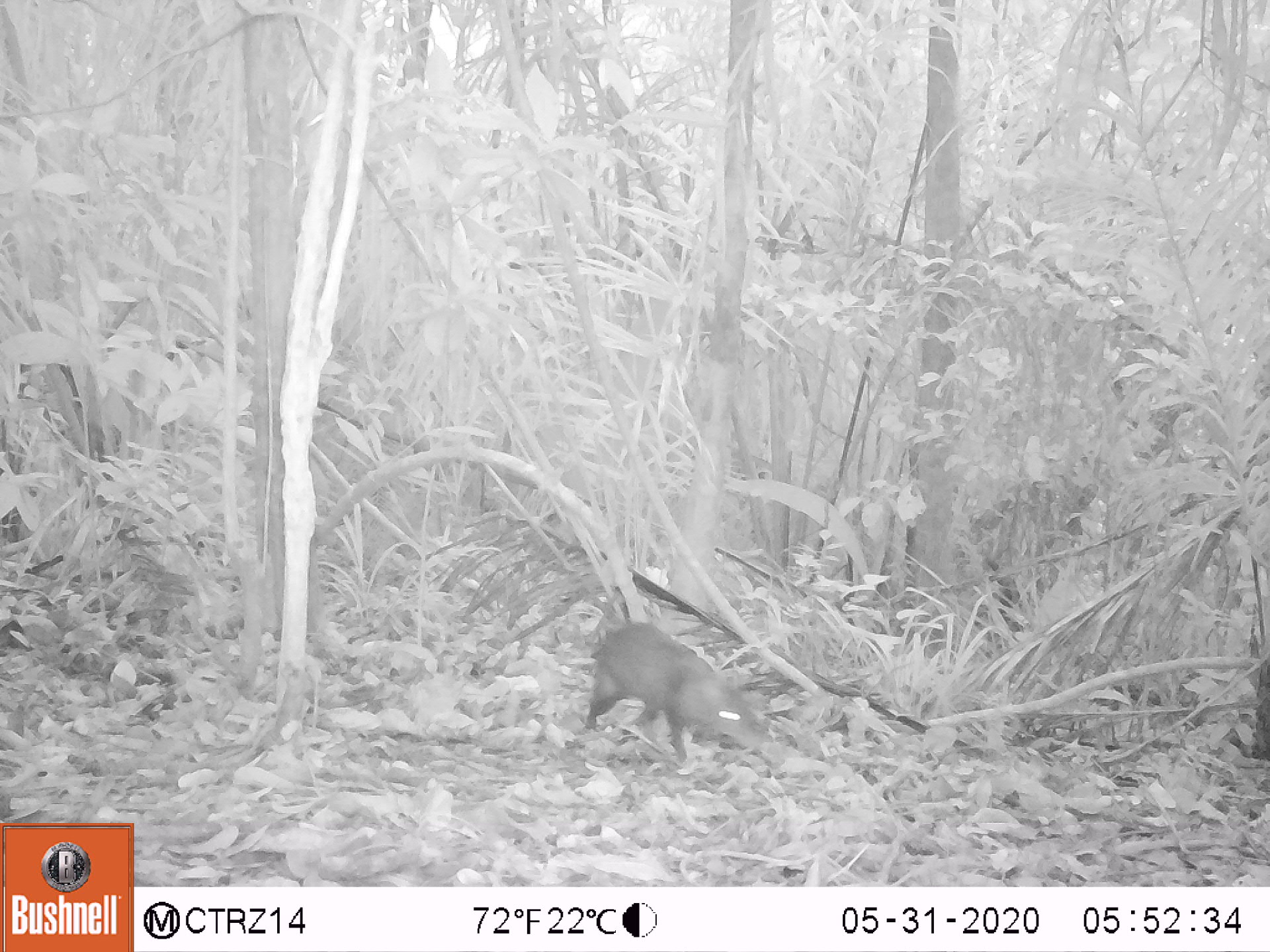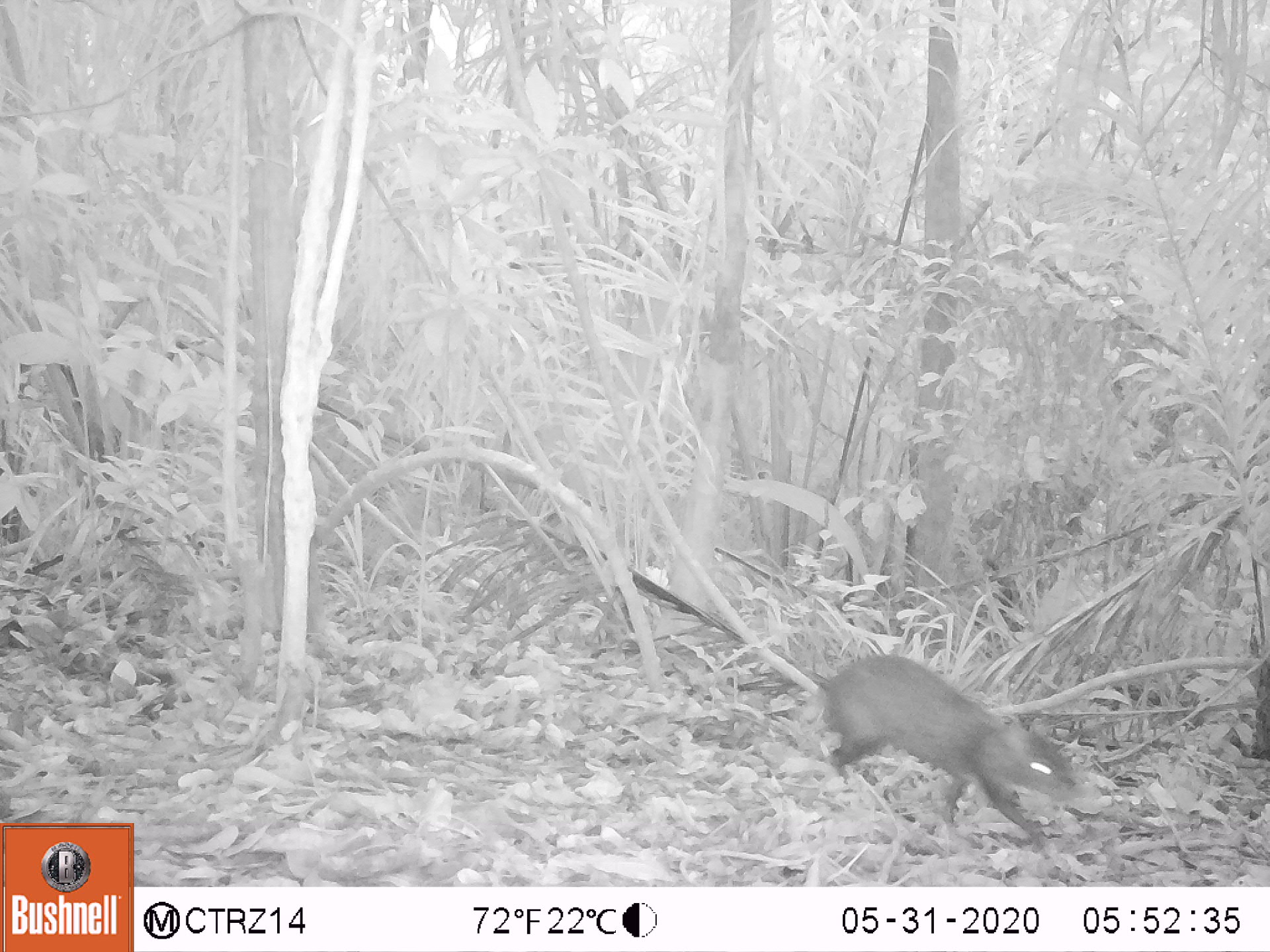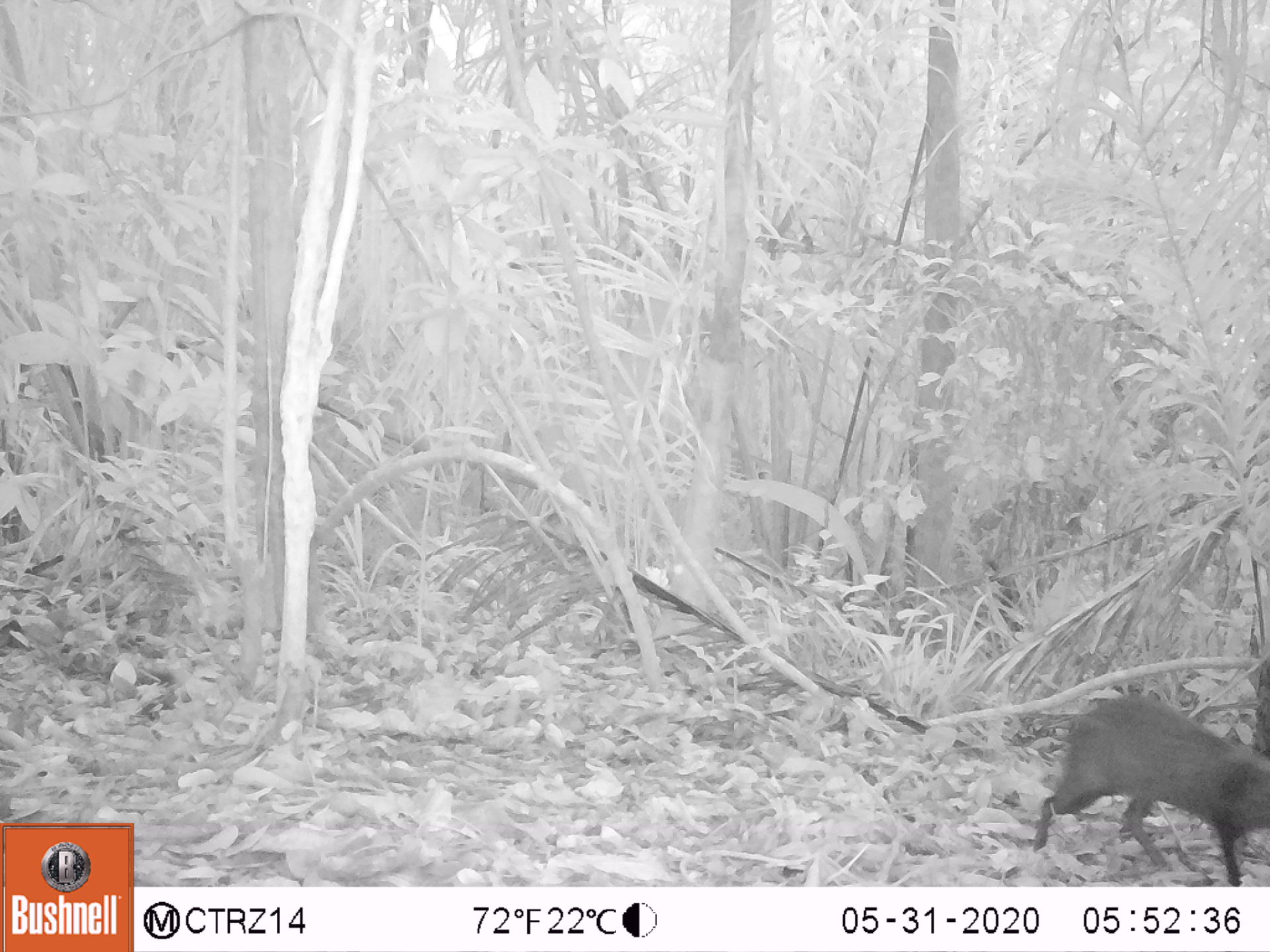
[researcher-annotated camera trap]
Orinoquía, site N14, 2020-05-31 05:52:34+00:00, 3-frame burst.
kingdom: Animalia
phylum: Chordata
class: Mammalia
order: Rodentia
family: Dasyproctidae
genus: Dasyprocta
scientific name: Dasyprocta fuliginosa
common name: black agouti